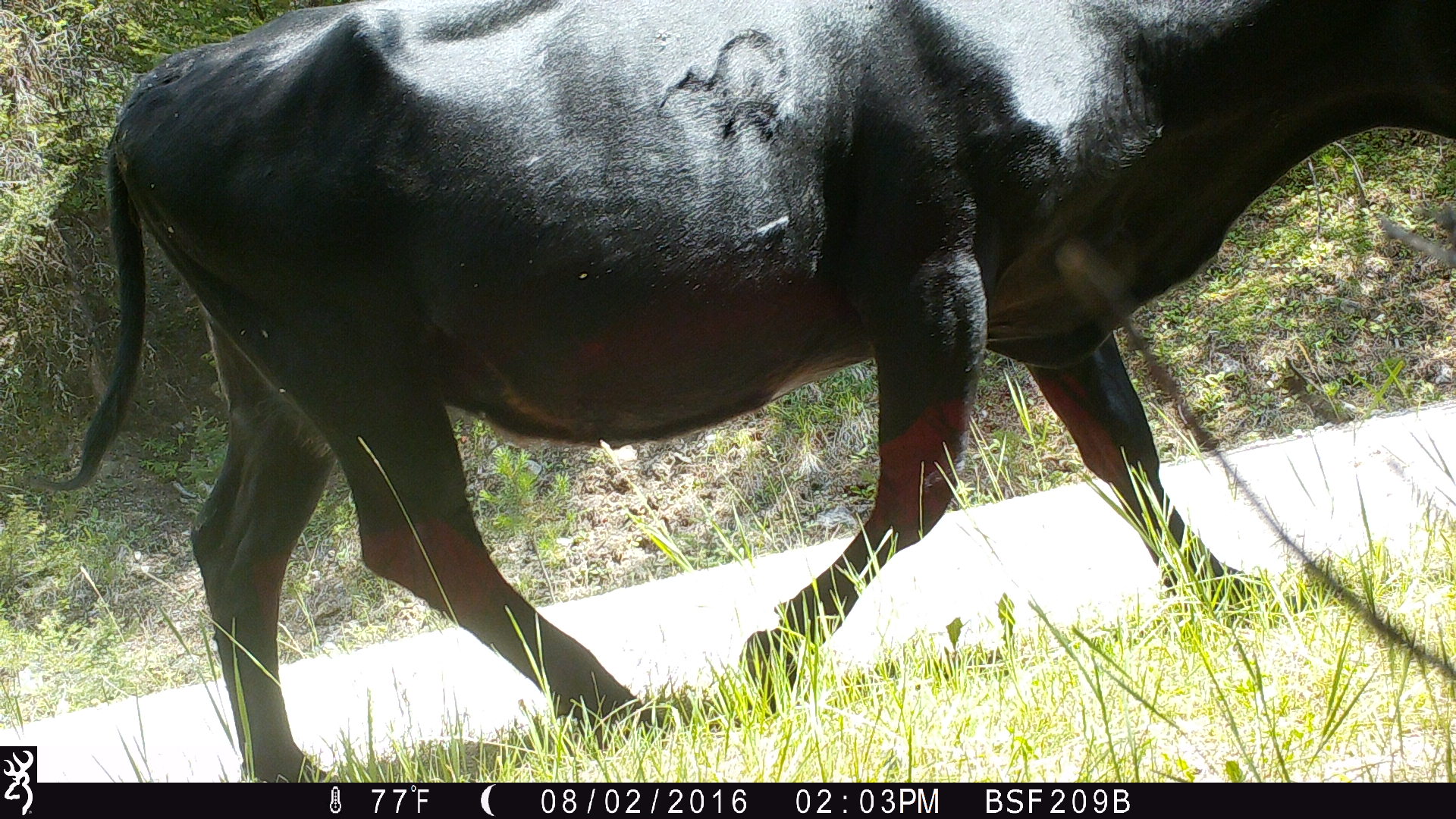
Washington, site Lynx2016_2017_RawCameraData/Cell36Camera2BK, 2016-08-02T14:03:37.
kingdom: Animalia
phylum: Chordata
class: Mammalia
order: Artiodactyla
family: Bovidae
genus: Bos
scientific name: Bos taurus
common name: domestic cattle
Domestic cattle (Bos taurus). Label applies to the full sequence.